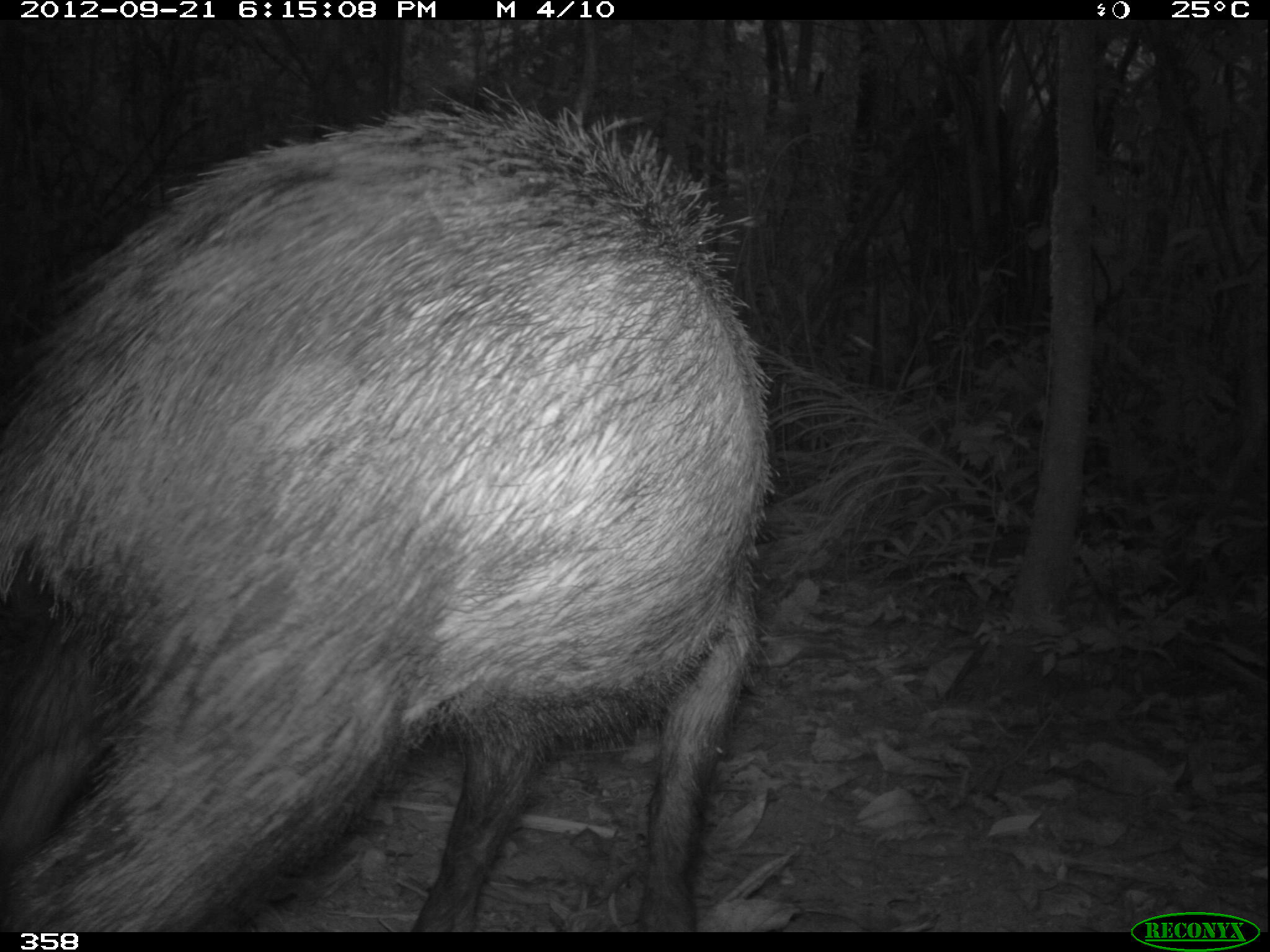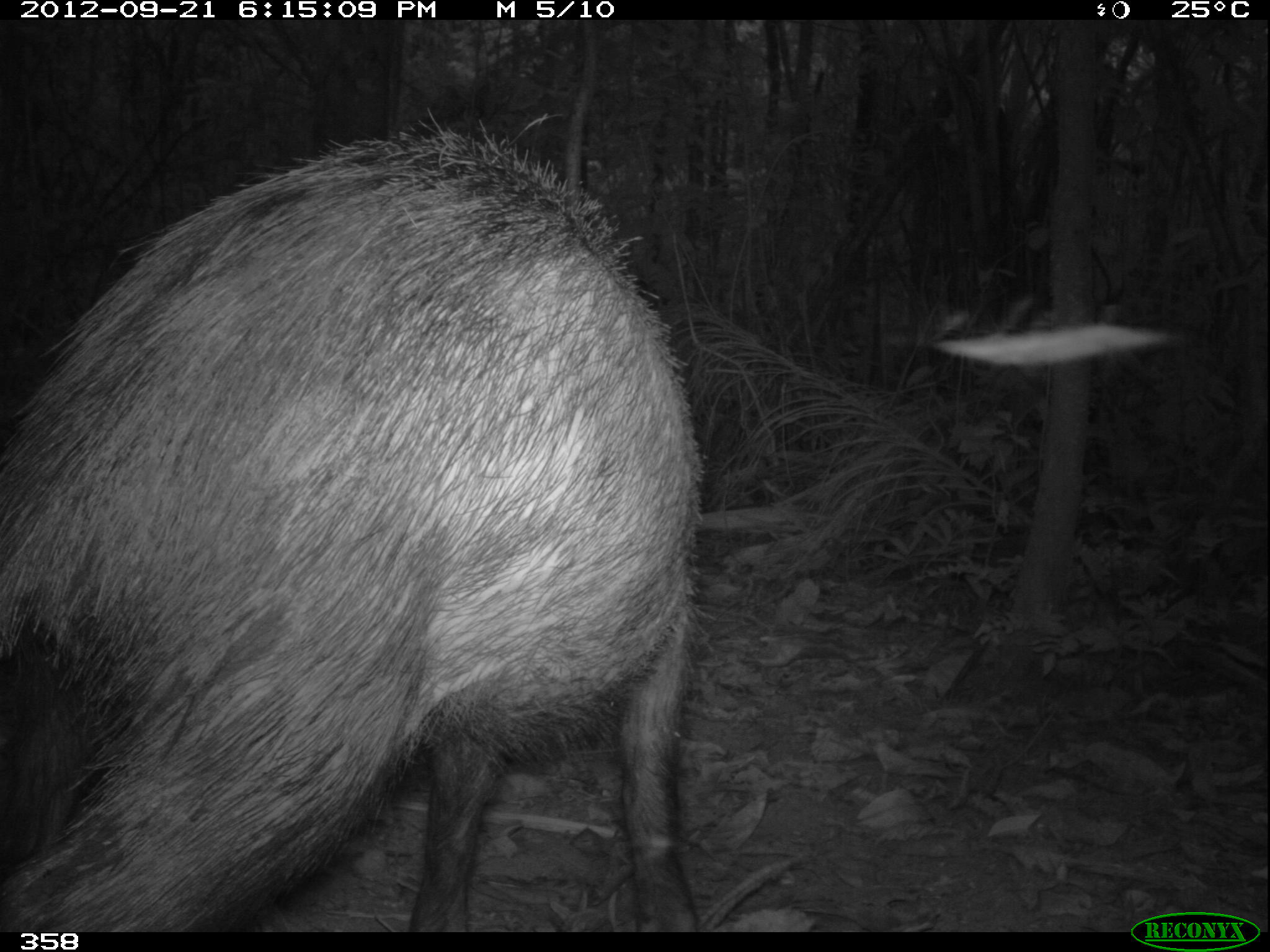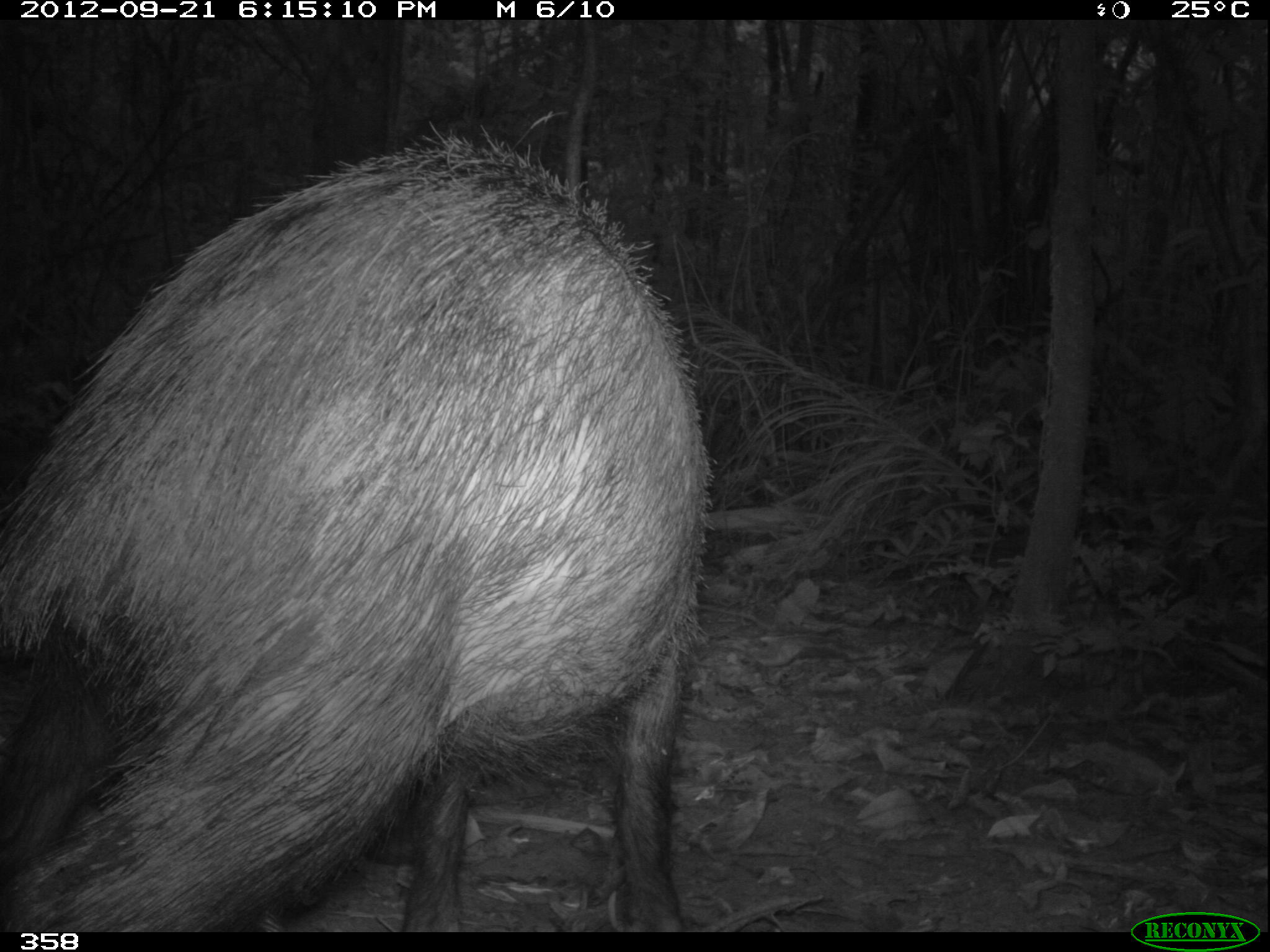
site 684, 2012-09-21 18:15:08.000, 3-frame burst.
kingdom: Animalia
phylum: Chordata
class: Mammalia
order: Artiodactyla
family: Tayassuidae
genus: Tayassu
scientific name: Tayassu pecari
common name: white-lipped peccary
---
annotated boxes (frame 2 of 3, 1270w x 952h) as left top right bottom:
tayassu pecari: 0 104 711 929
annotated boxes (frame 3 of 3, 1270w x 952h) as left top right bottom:
tayassu pecari: 0 113 718 929